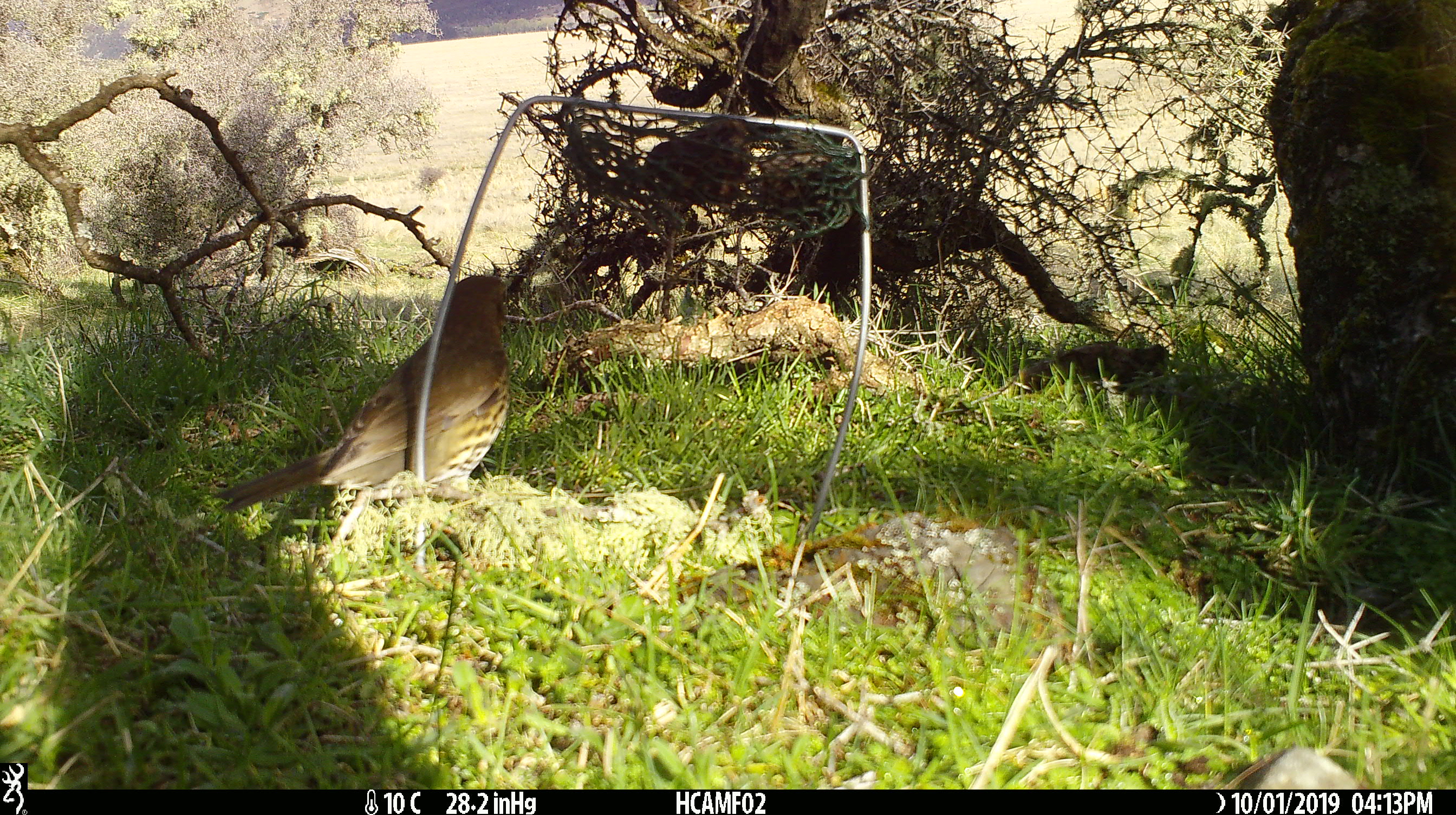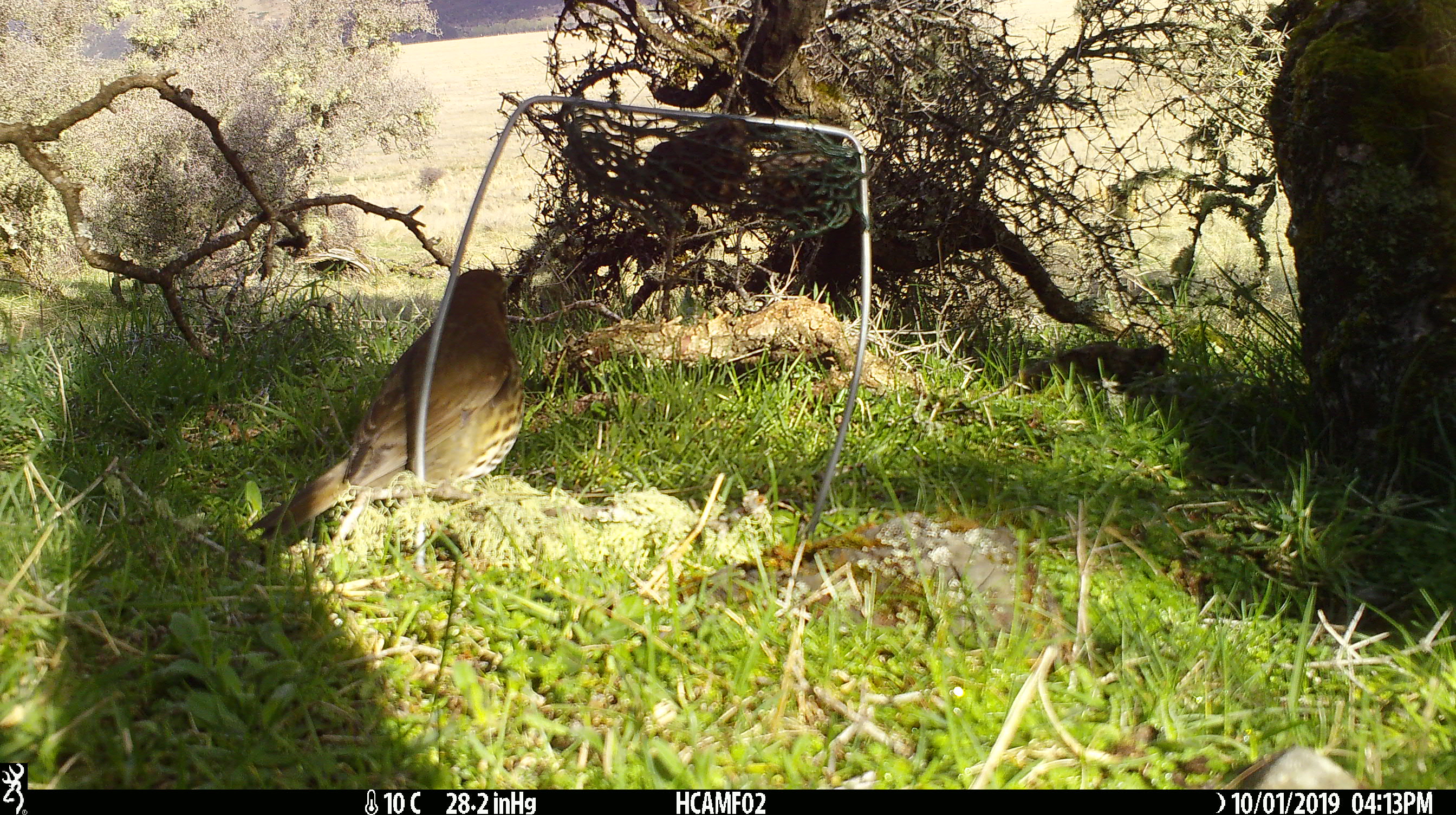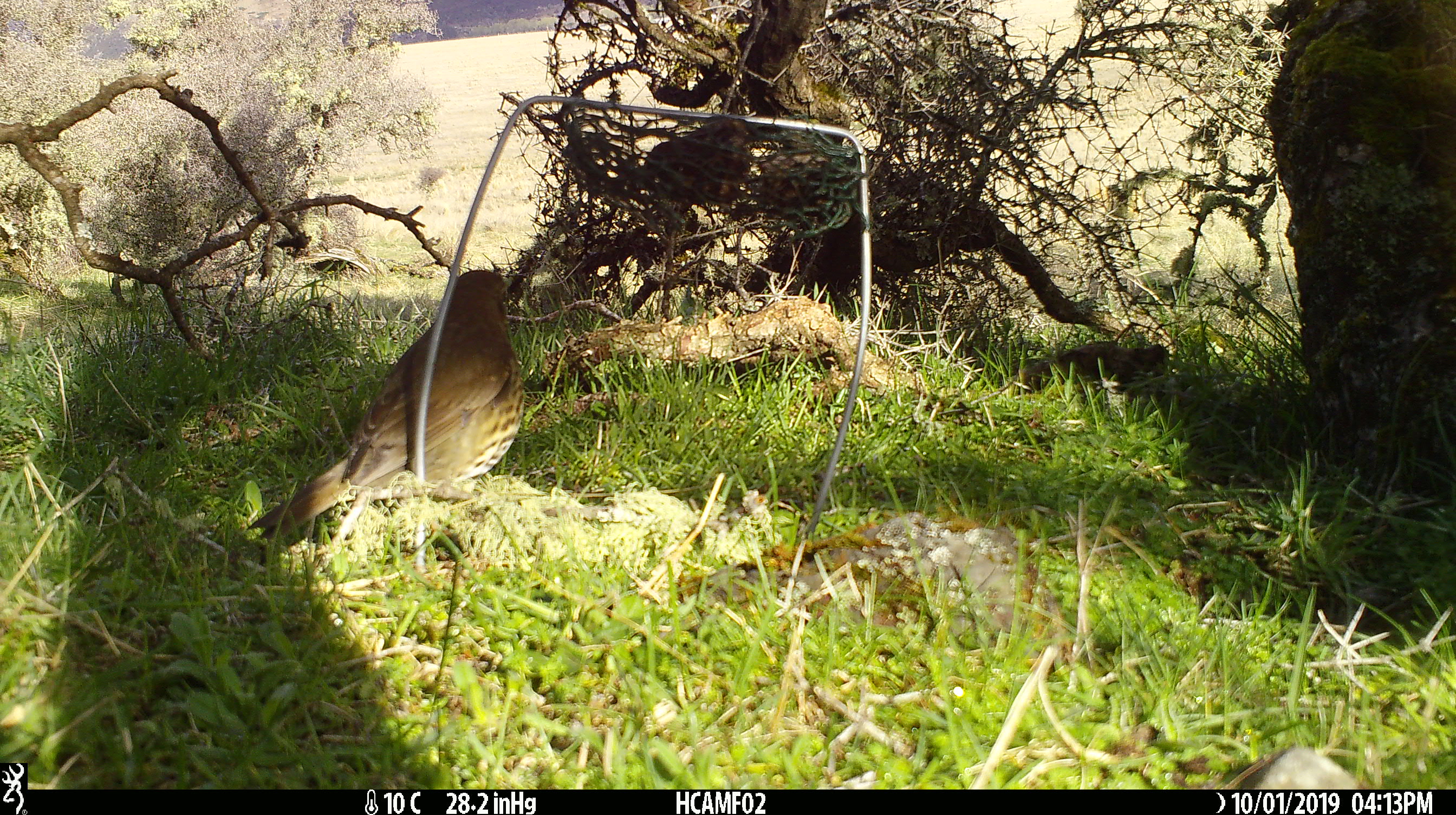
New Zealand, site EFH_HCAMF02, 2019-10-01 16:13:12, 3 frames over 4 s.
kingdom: Animalia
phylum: Chordata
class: Aves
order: Passeriformes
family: Turdidae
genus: Turdus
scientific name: Turdus philomelos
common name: song thrush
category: thrush